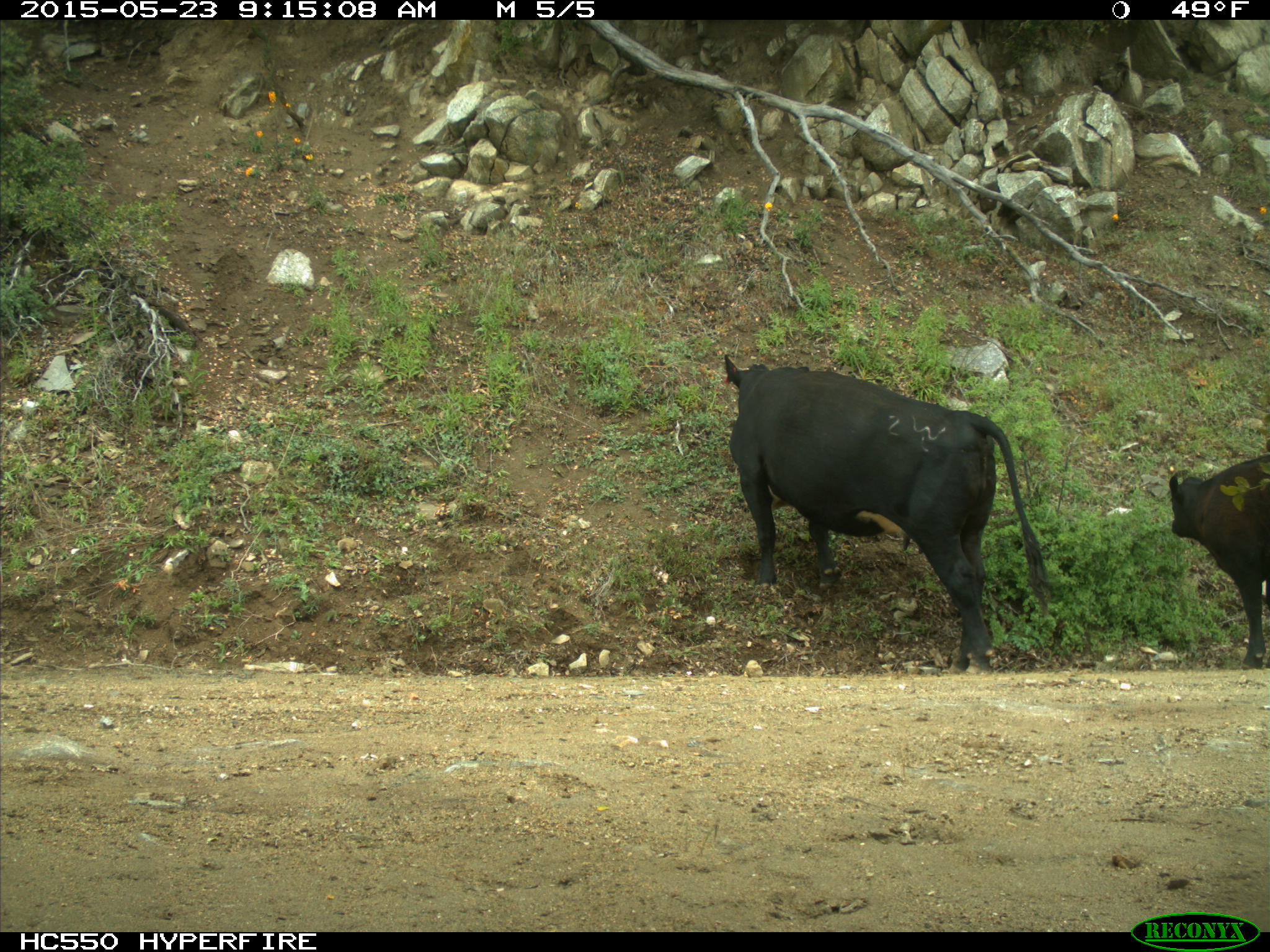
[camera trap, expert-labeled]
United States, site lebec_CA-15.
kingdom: Animalia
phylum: Chordata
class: Mammalia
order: Artiodactyla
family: Bovidae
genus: Bos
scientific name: Bos taurus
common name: domestic cow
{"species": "Bos taurus (domestic cow)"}